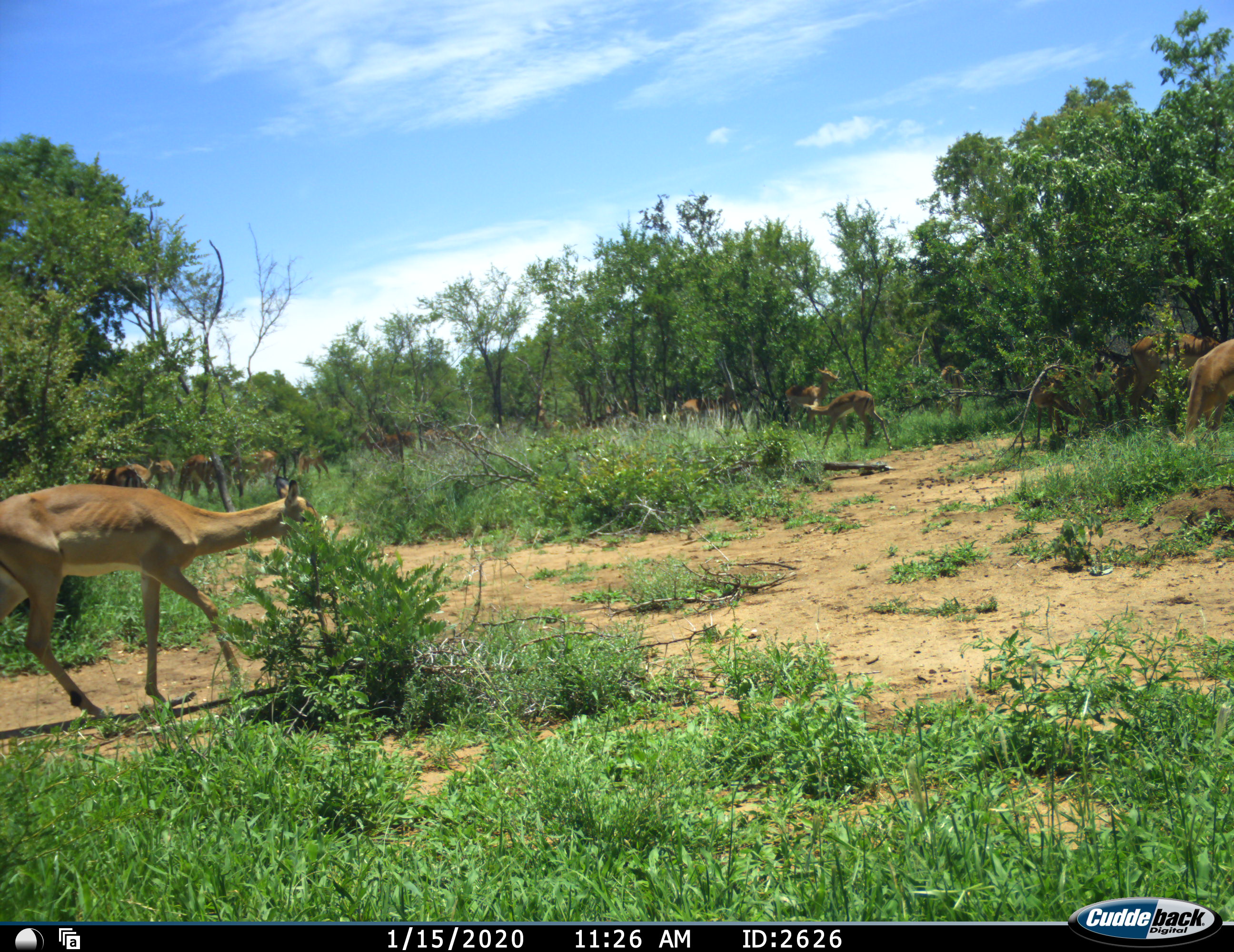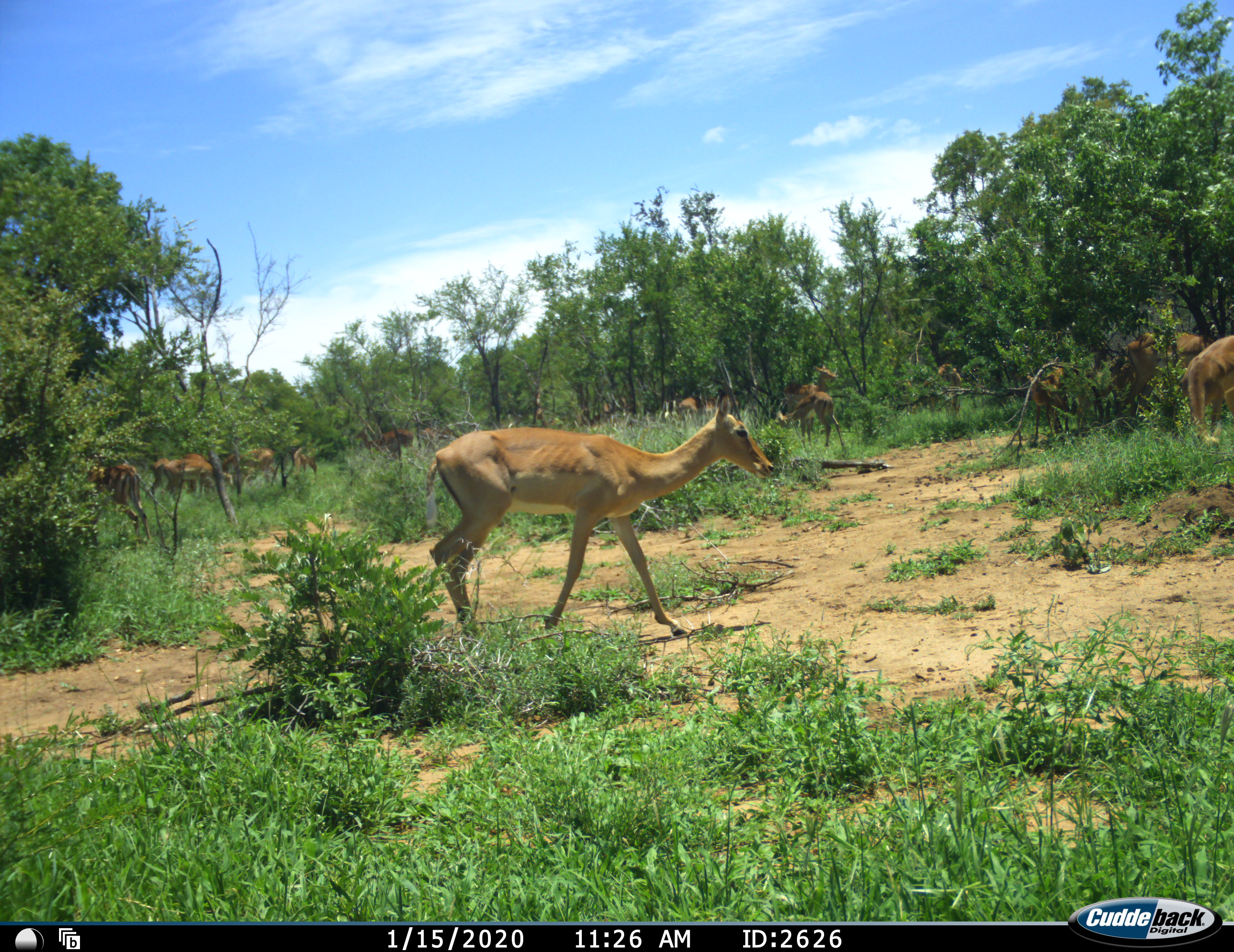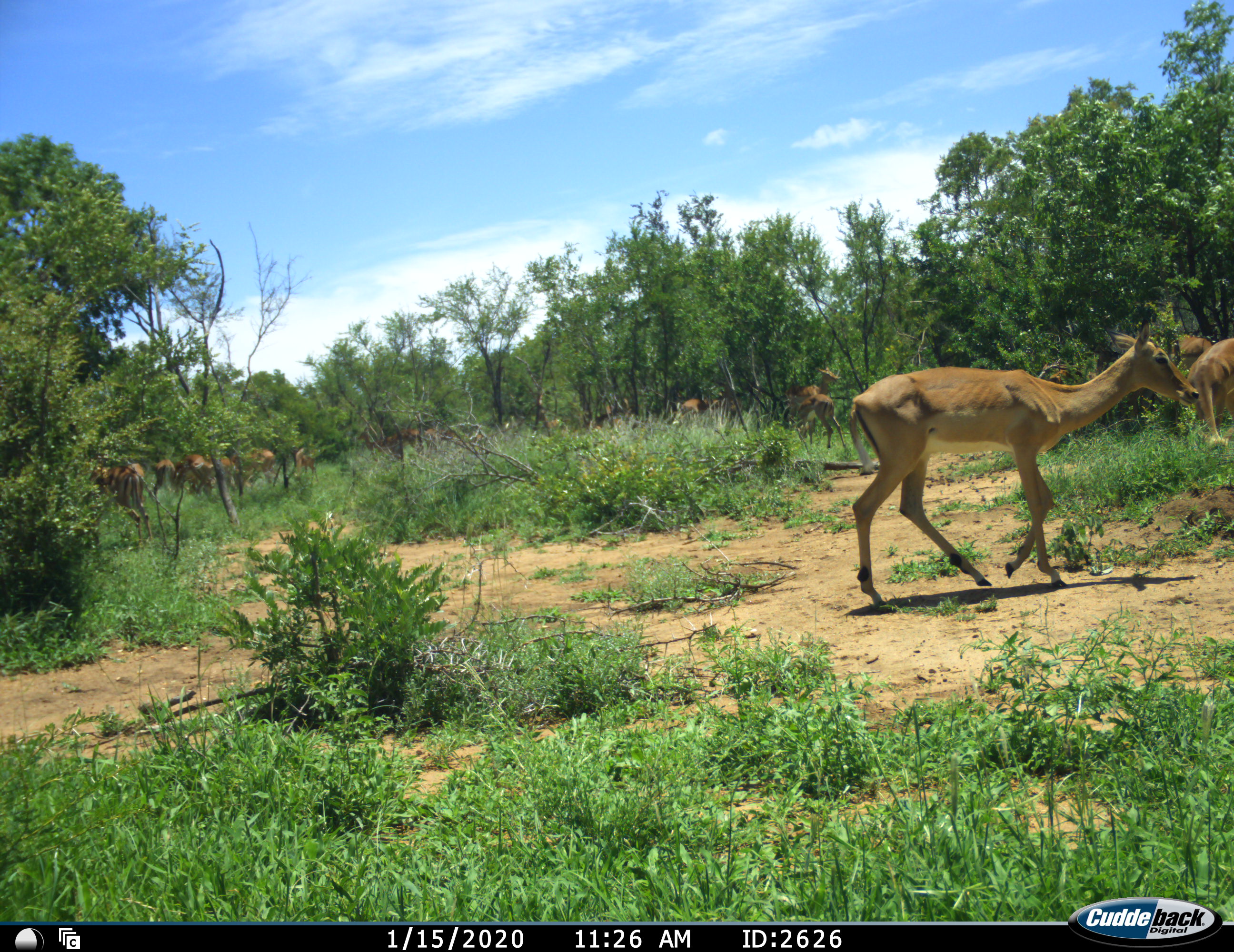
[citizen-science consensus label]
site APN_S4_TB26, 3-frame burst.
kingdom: Animalia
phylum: Chordata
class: Mammalia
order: Artiodactyla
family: Bovidae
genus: Aepyceros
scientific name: Aepyceros melampus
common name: impala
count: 11-50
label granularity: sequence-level